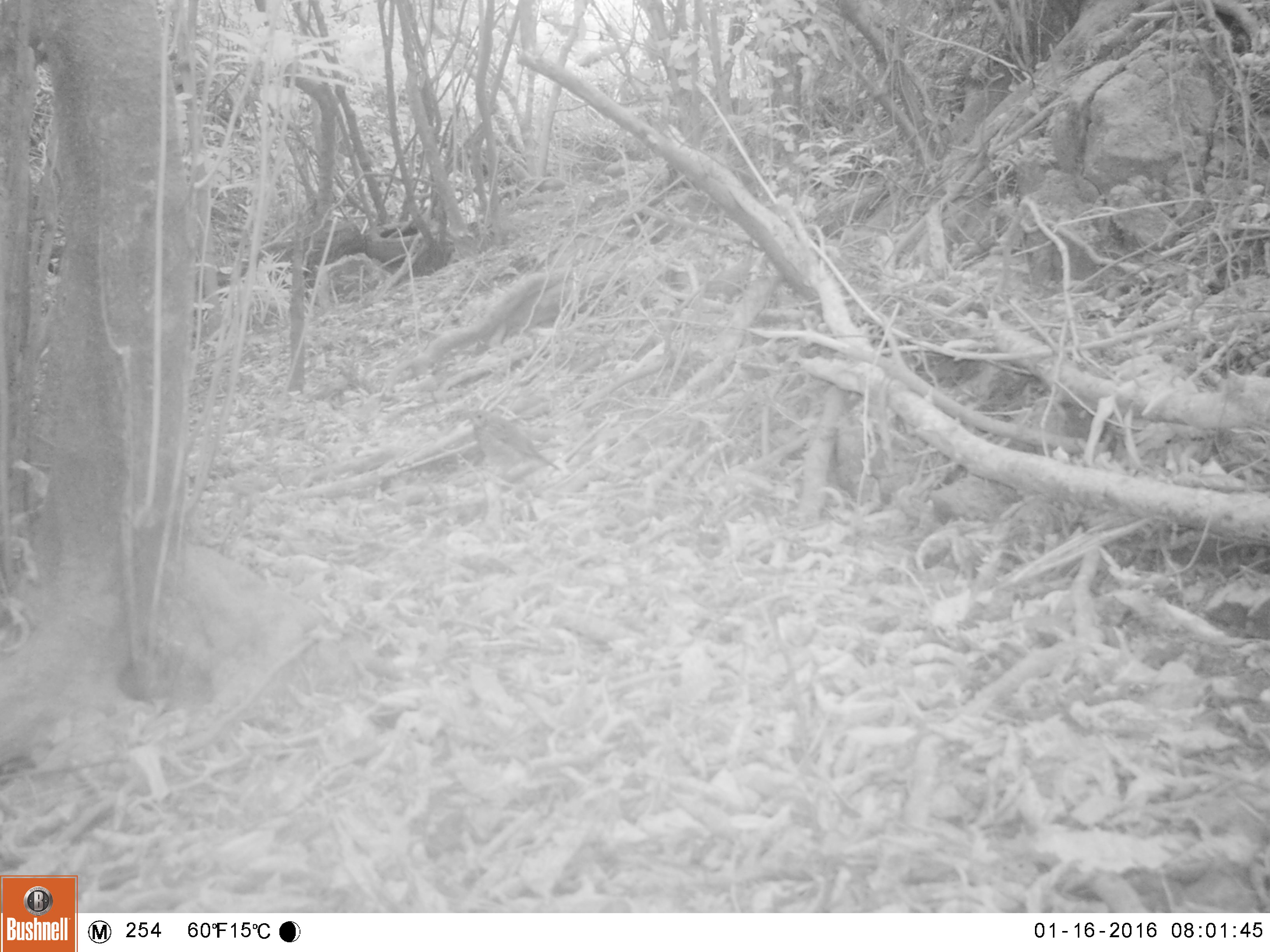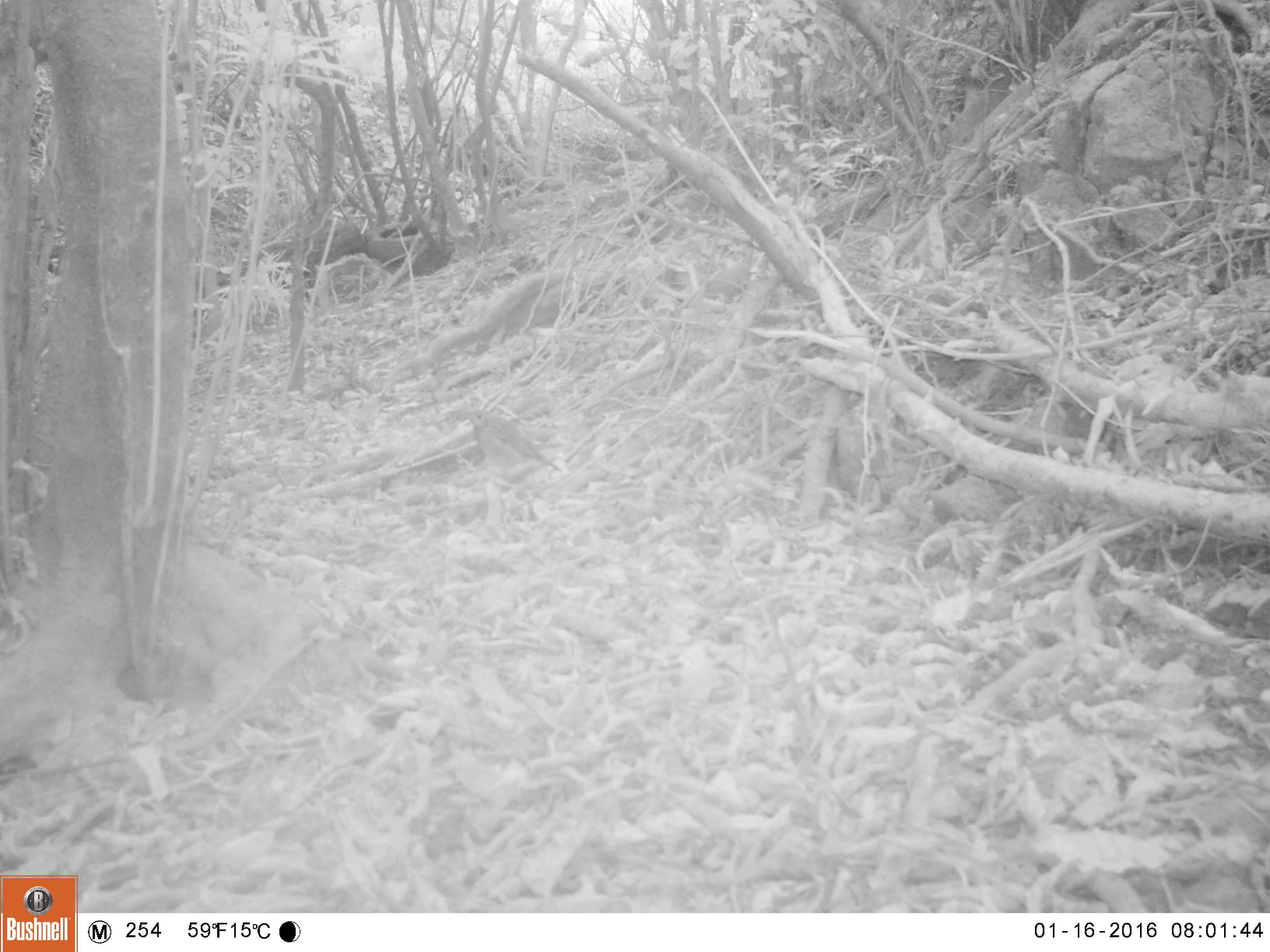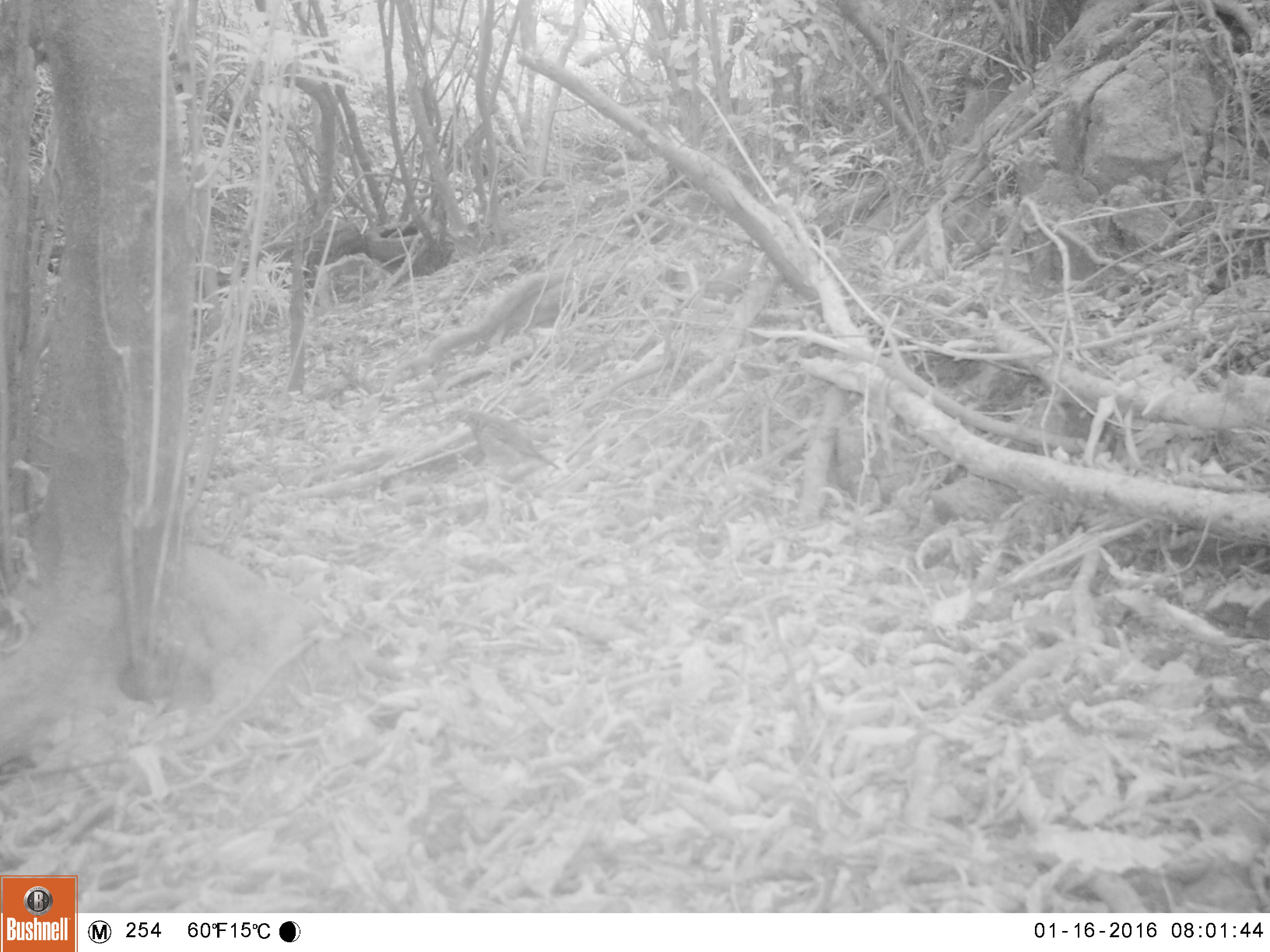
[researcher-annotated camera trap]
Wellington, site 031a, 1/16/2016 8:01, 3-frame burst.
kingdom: Animalia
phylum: Chordata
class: Aves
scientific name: Aves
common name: bird